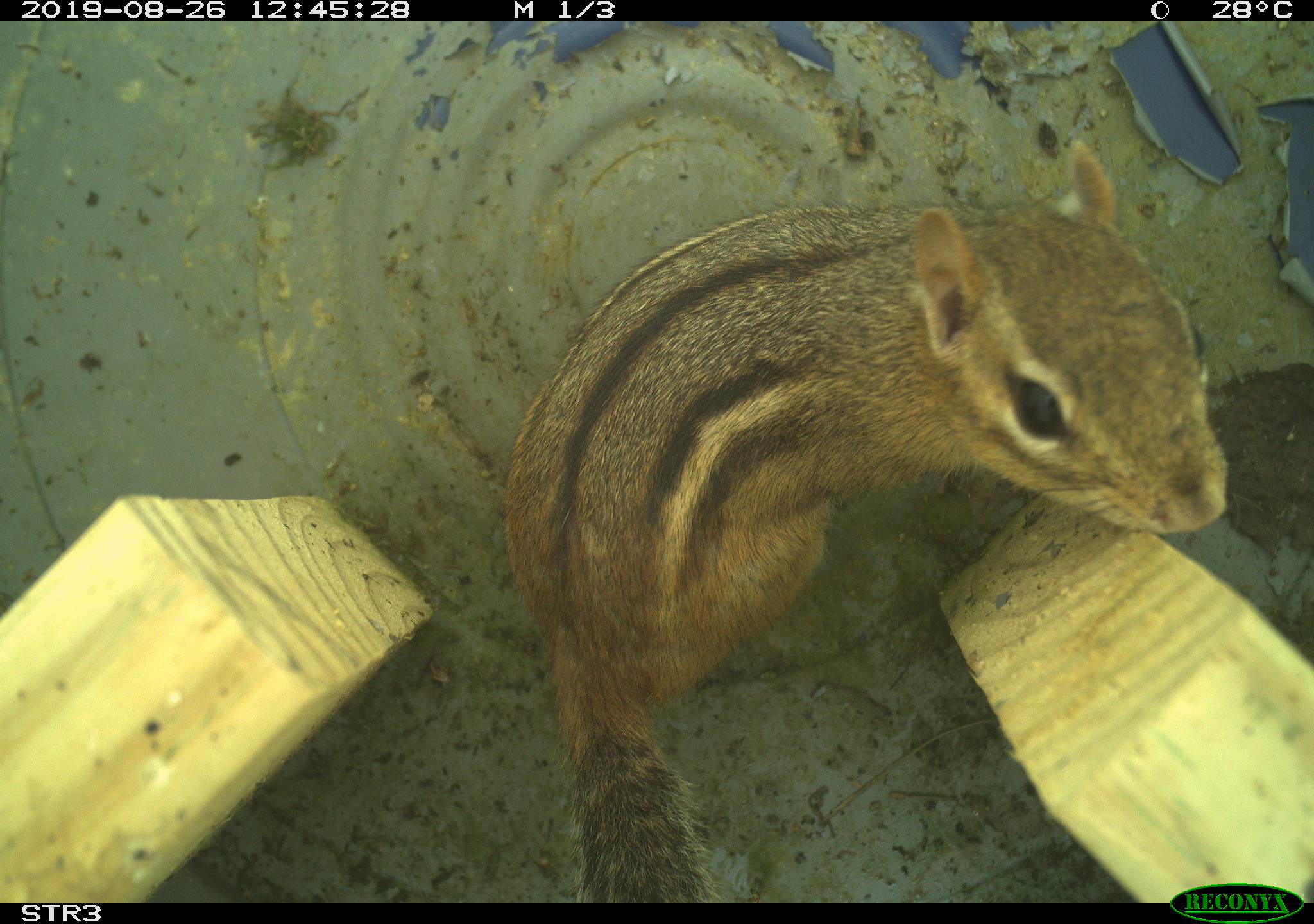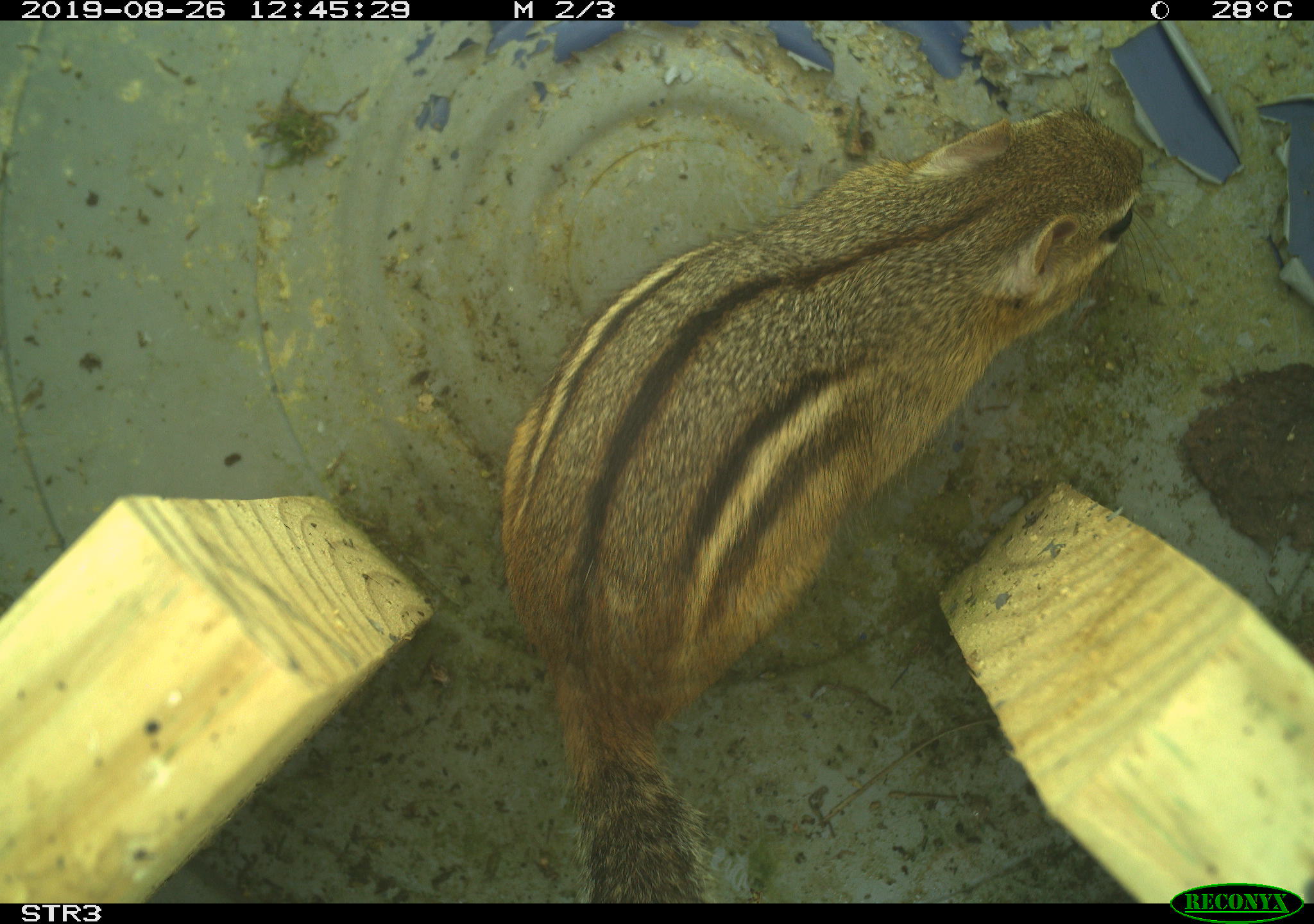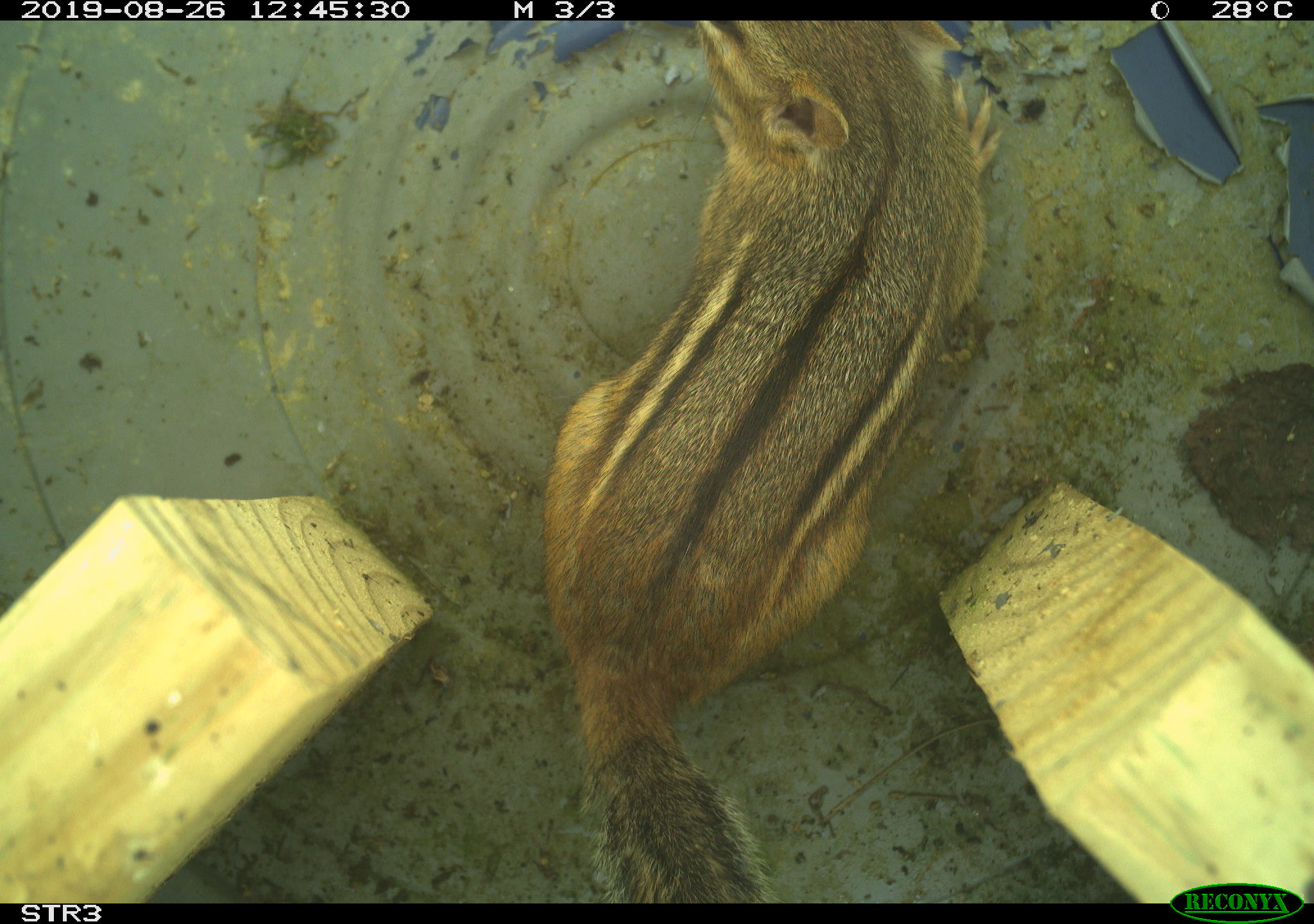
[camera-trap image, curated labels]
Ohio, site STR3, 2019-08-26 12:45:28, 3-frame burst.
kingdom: Animalia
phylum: Chordata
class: Mammalia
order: Rodentia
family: Sciuridae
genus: Tamias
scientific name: Tamias striatus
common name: eastern chipmunk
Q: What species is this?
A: Eastern chipmunk (Tamias striatus).